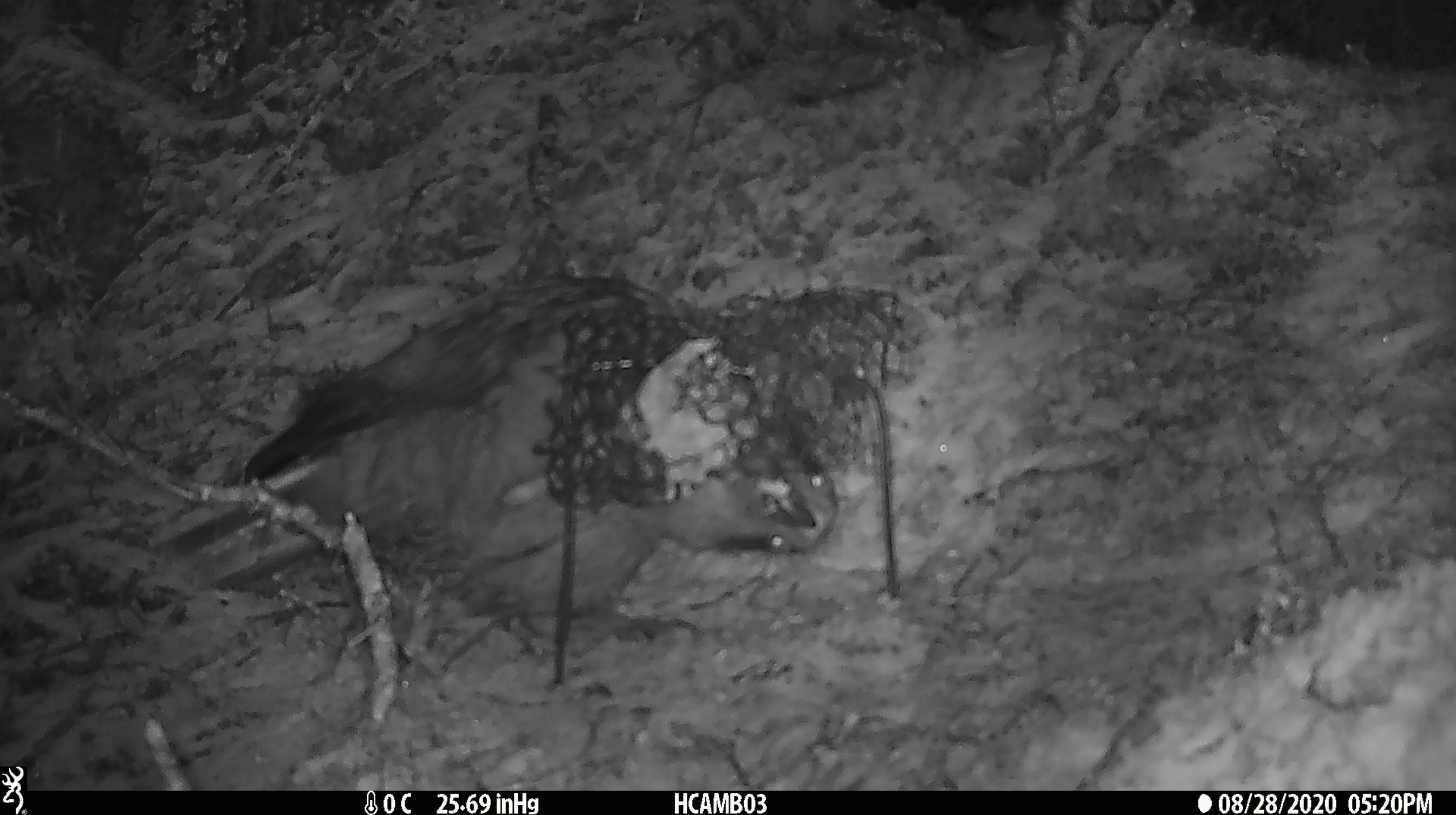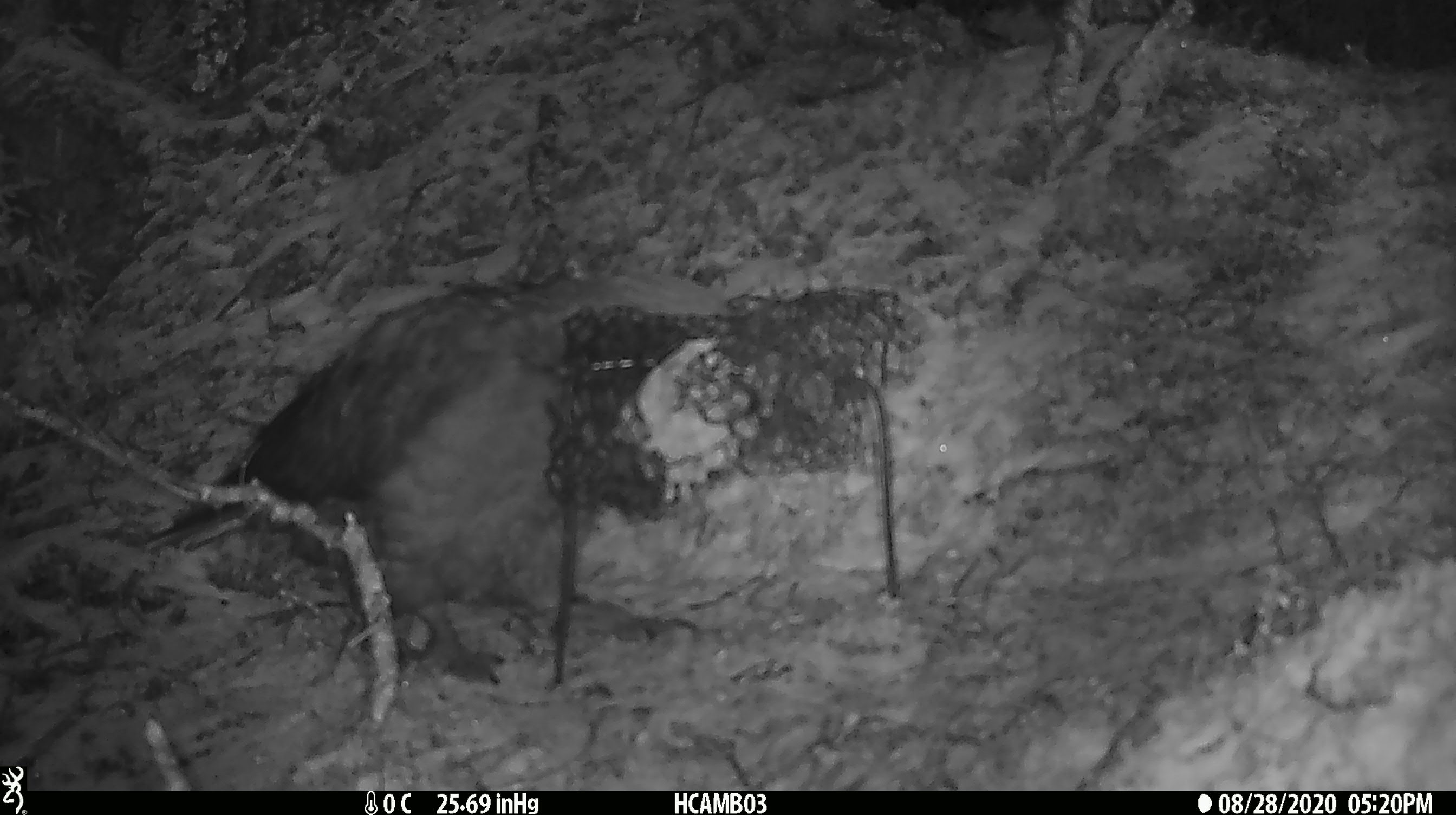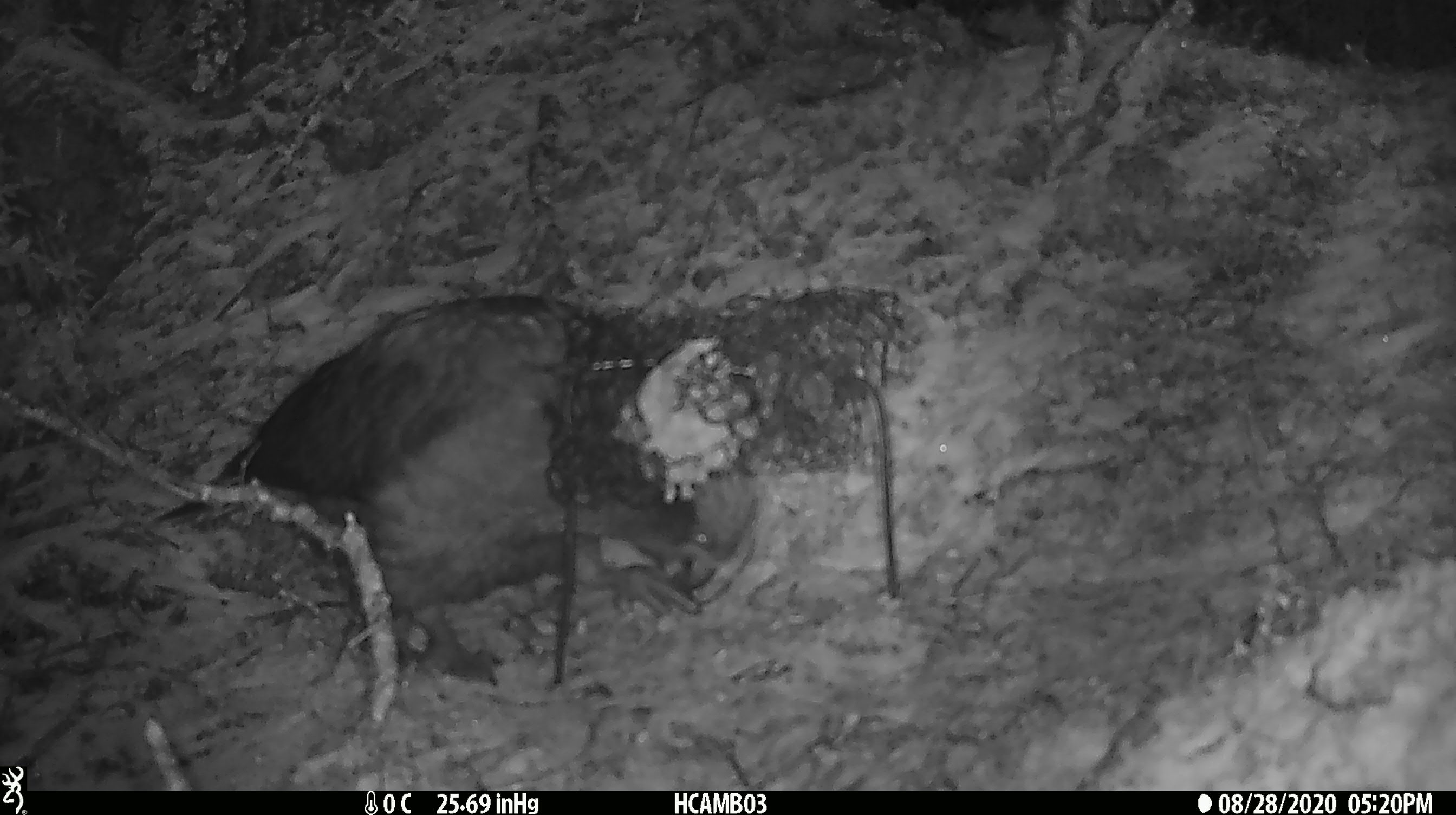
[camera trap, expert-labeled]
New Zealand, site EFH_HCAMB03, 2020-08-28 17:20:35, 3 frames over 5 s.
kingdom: Animalia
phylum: Chordata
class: Aves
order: Psittaciformes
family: Strigopidae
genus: Nestor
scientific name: Nestor notabilis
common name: kea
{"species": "kea (Nestor notabilis)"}